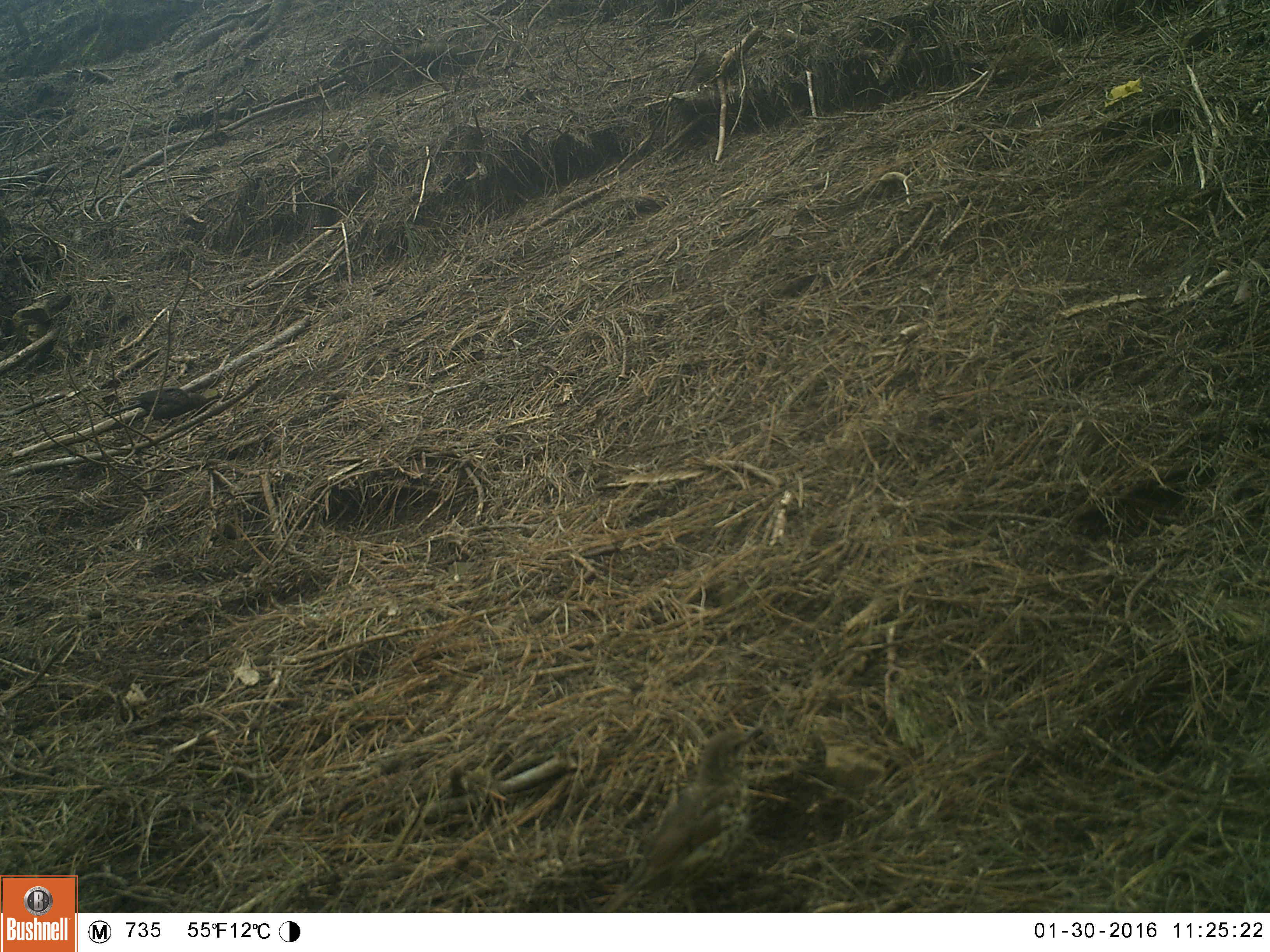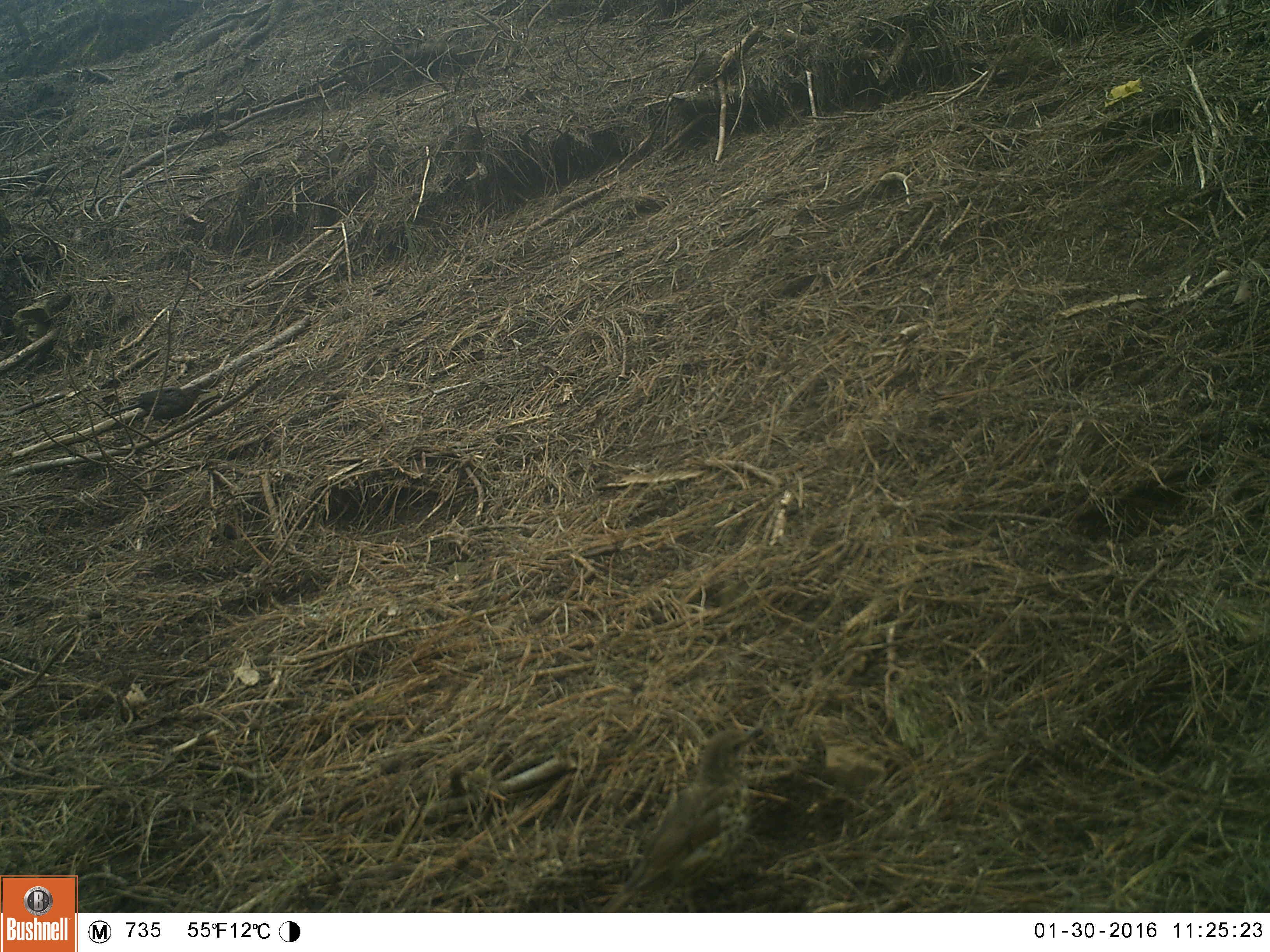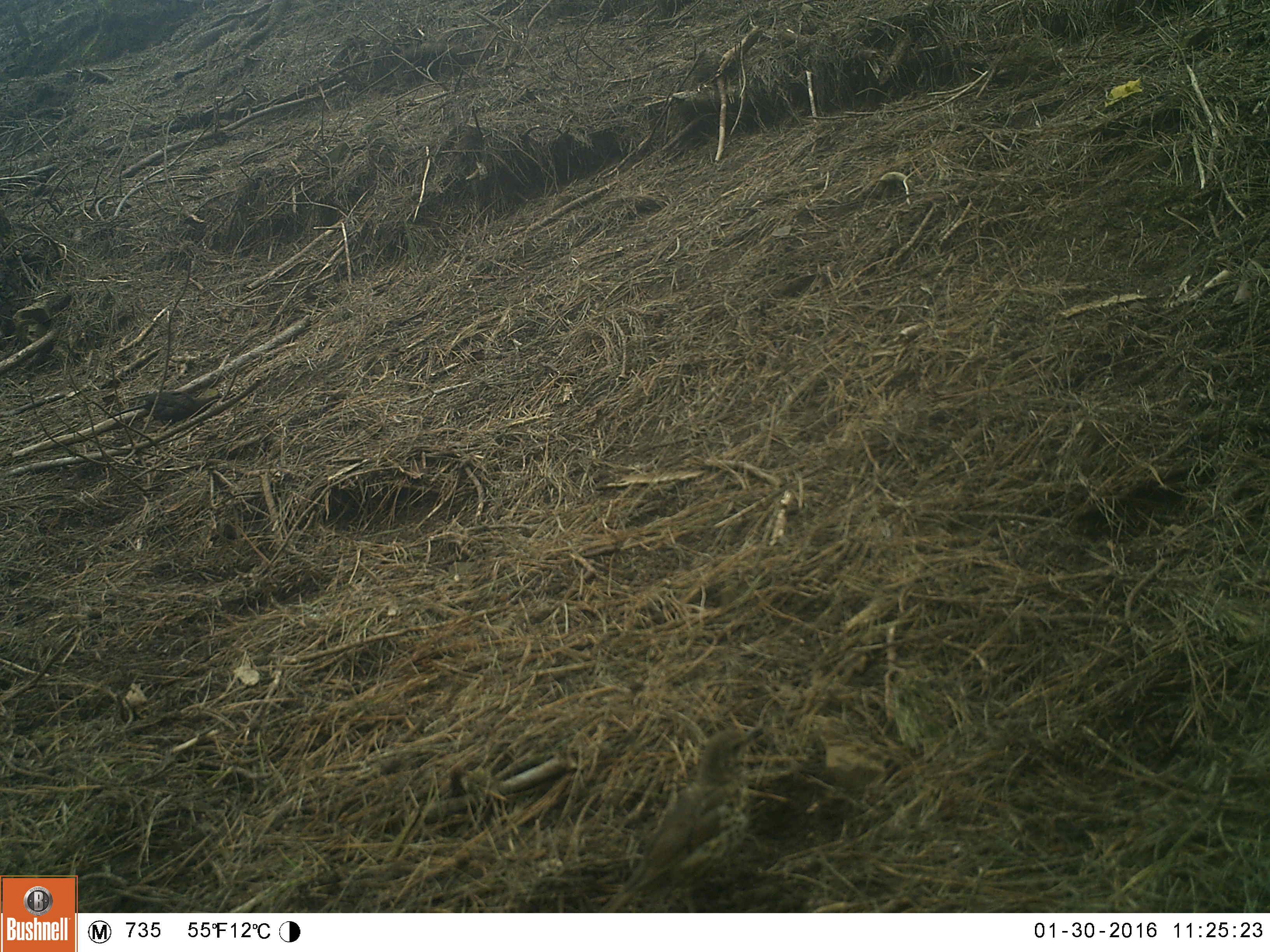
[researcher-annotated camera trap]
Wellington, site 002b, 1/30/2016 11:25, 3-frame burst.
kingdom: Animalia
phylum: Chordata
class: Aves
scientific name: Aves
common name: bird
Bird (Aves).